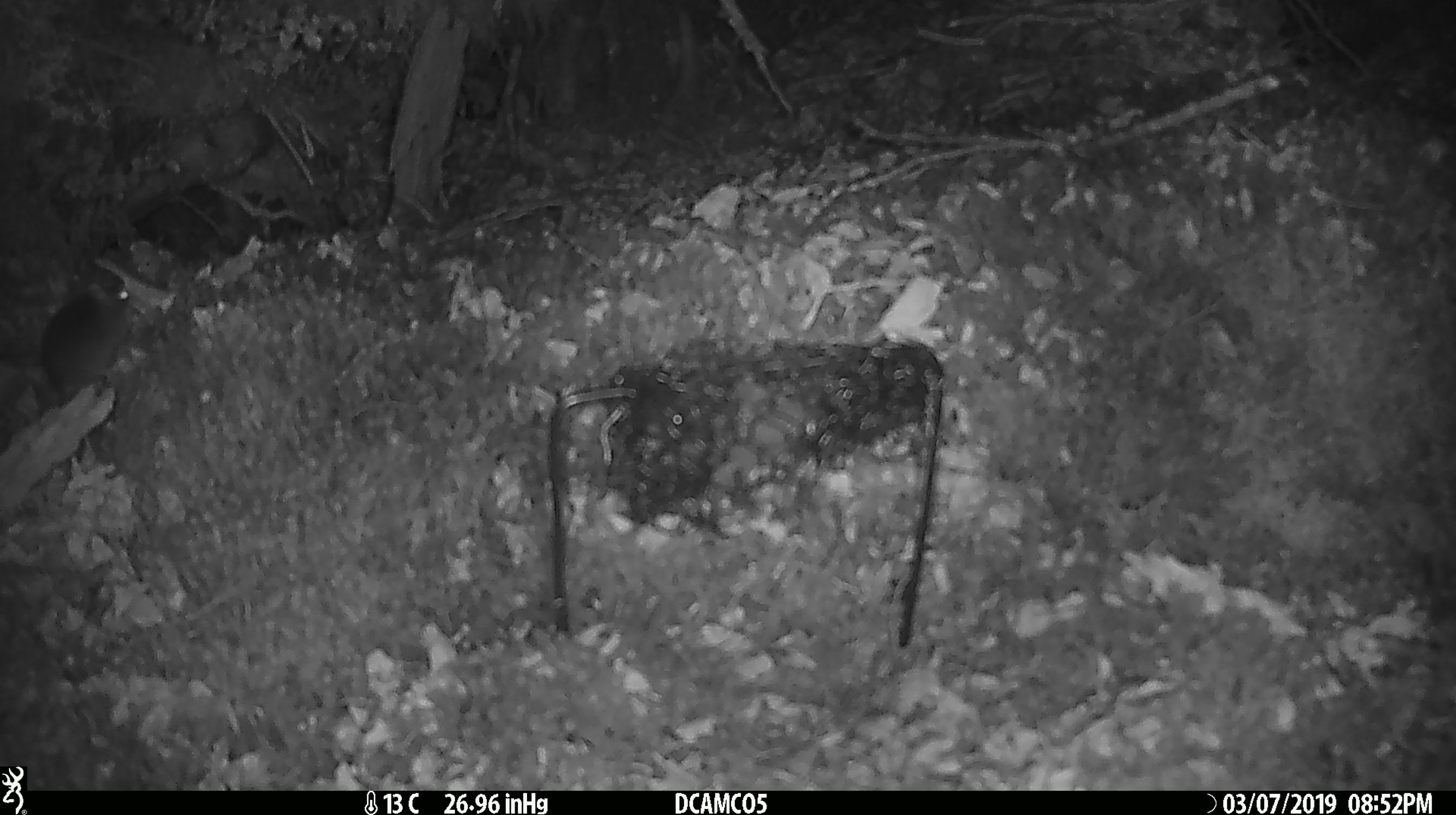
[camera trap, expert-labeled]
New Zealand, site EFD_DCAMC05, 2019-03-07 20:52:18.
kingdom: Animalia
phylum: Chordata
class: Mammalia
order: Rodentia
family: Muridae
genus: Rattus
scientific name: Rattus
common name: rat